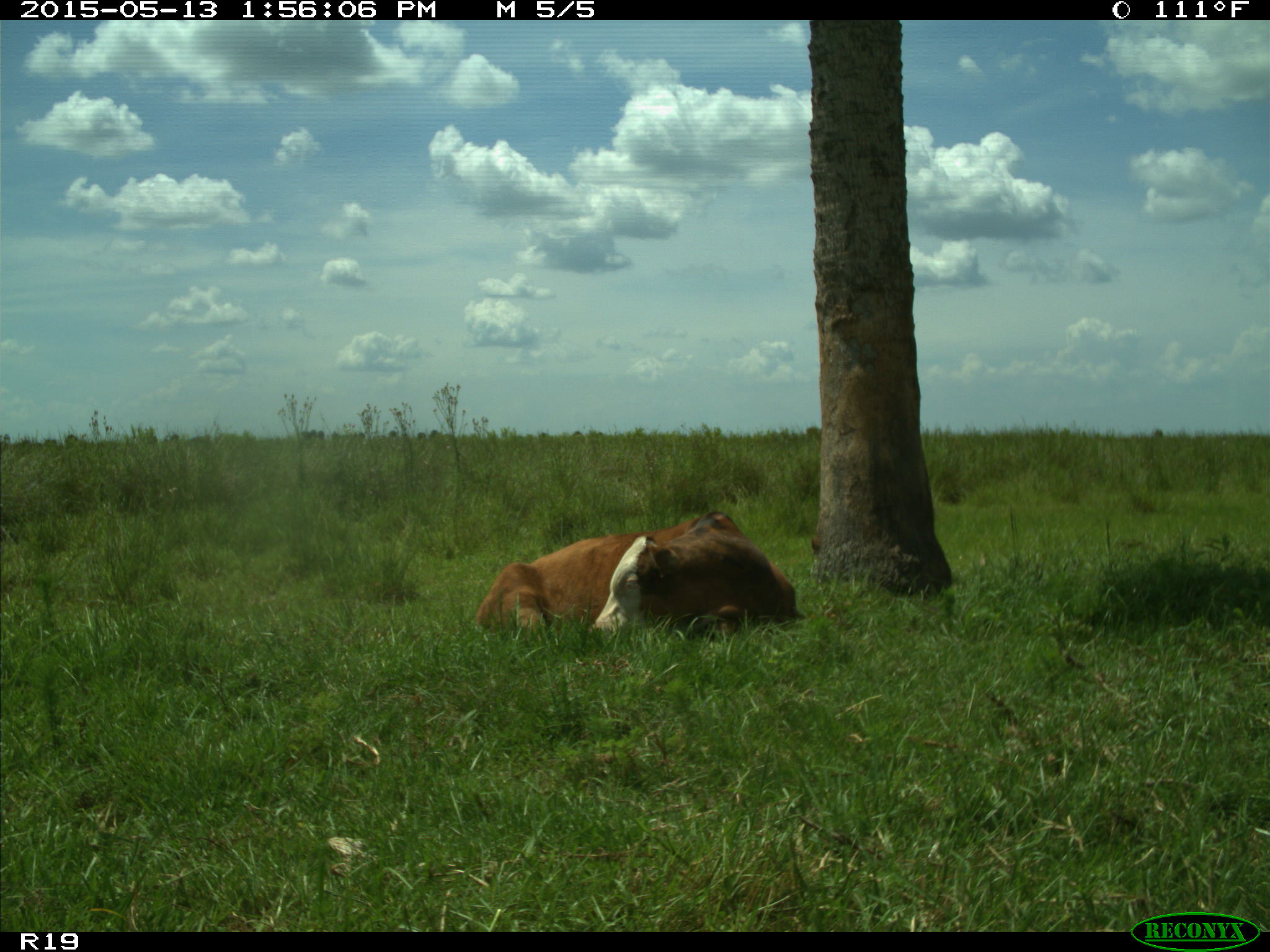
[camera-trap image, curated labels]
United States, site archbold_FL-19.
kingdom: Animalia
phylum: Chordata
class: Mammalia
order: Artiodactyla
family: Bovidae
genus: Bos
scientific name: Bos taurus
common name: domestic cow